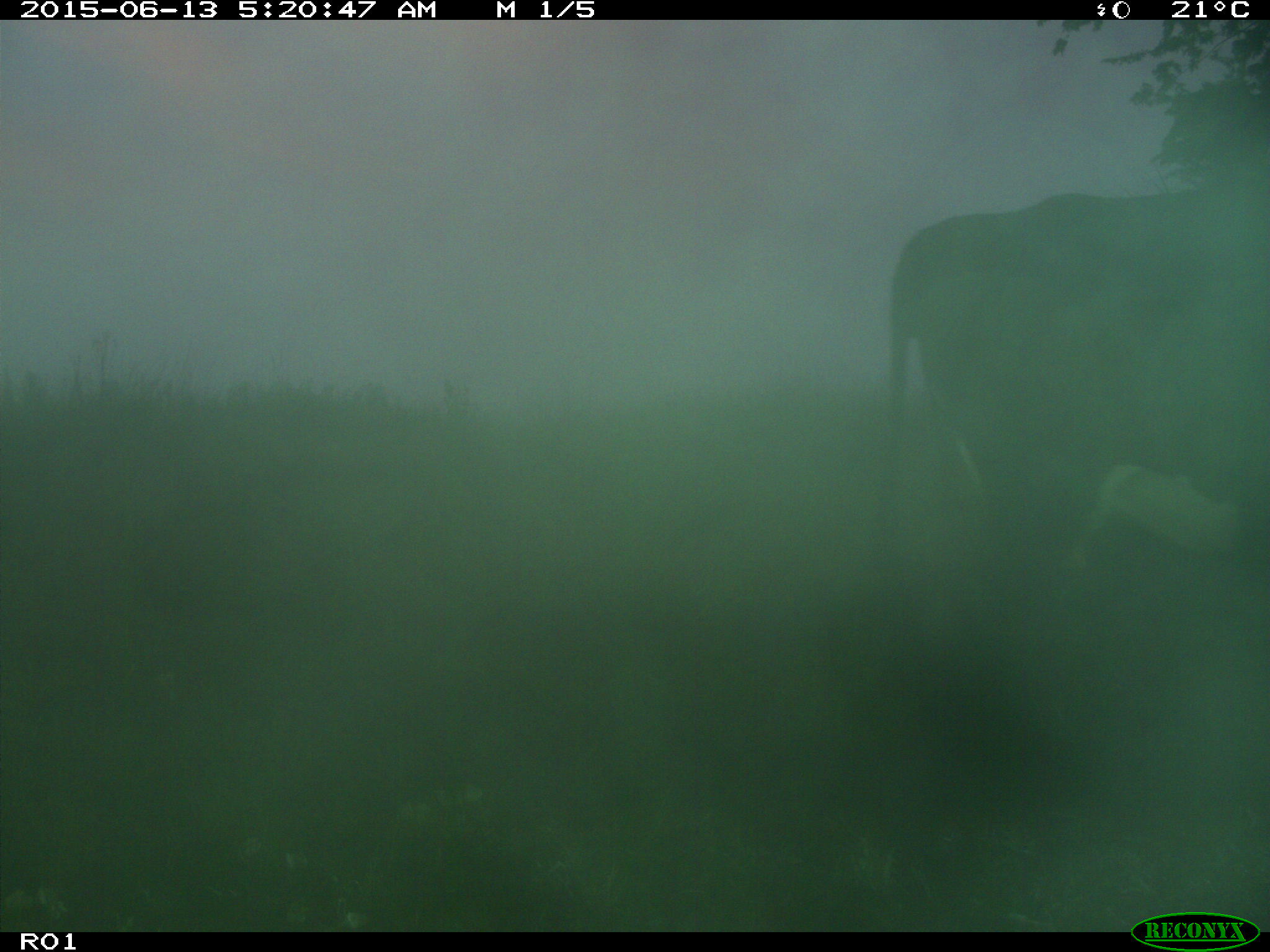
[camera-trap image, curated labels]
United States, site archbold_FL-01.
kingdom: Animalia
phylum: Chordata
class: Mammalia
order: Artiodactyla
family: Bovidae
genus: Bos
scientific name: Bos taurus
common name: domestic cow